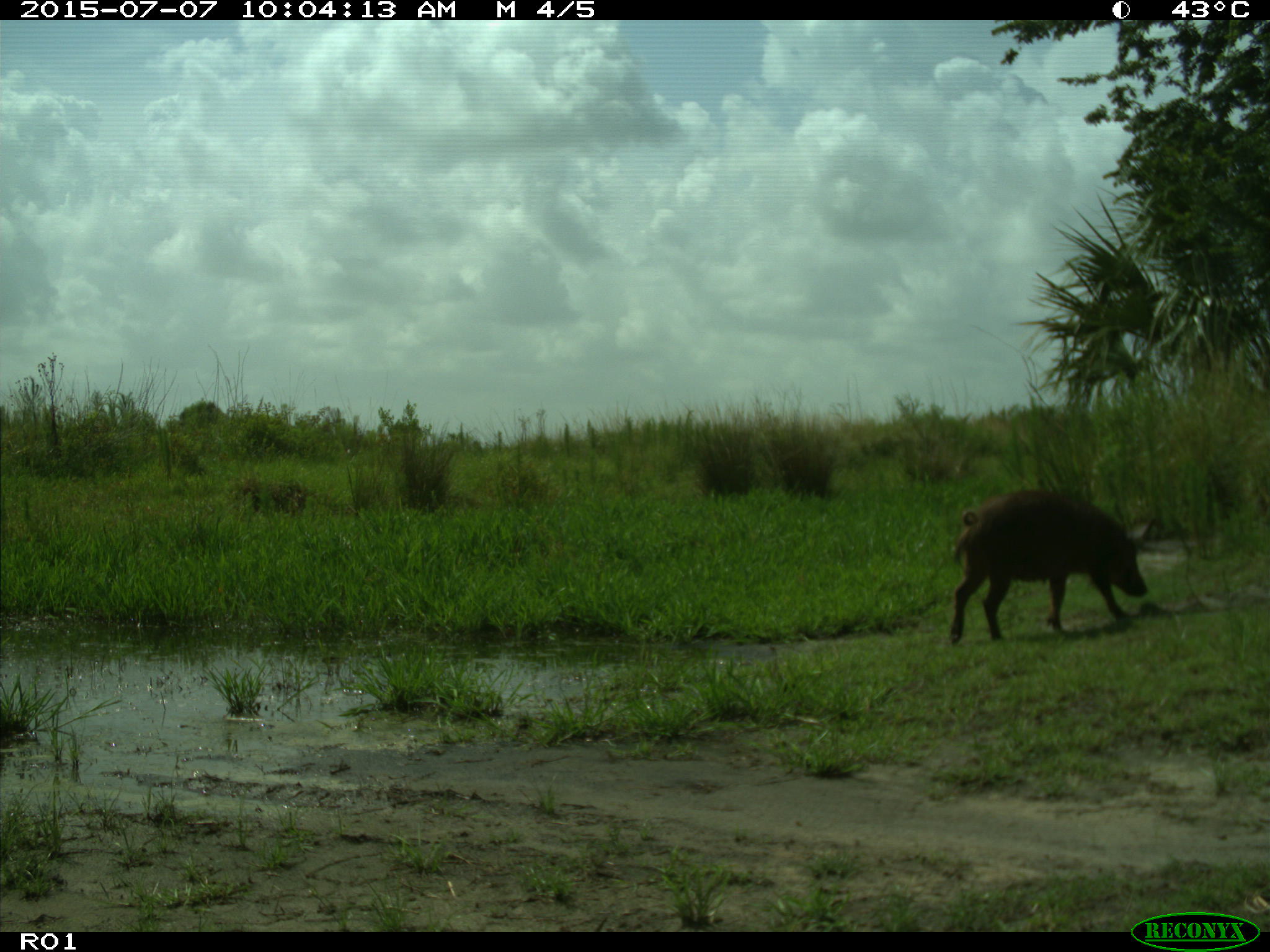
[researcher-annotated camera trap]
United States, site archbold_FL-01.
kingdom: Animalia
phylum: Chordata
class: Mammalia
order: Artiodactyla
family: Suidae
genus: Sus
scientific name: Sus scrofa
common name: wild boar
Sus scrofa (wild boar).